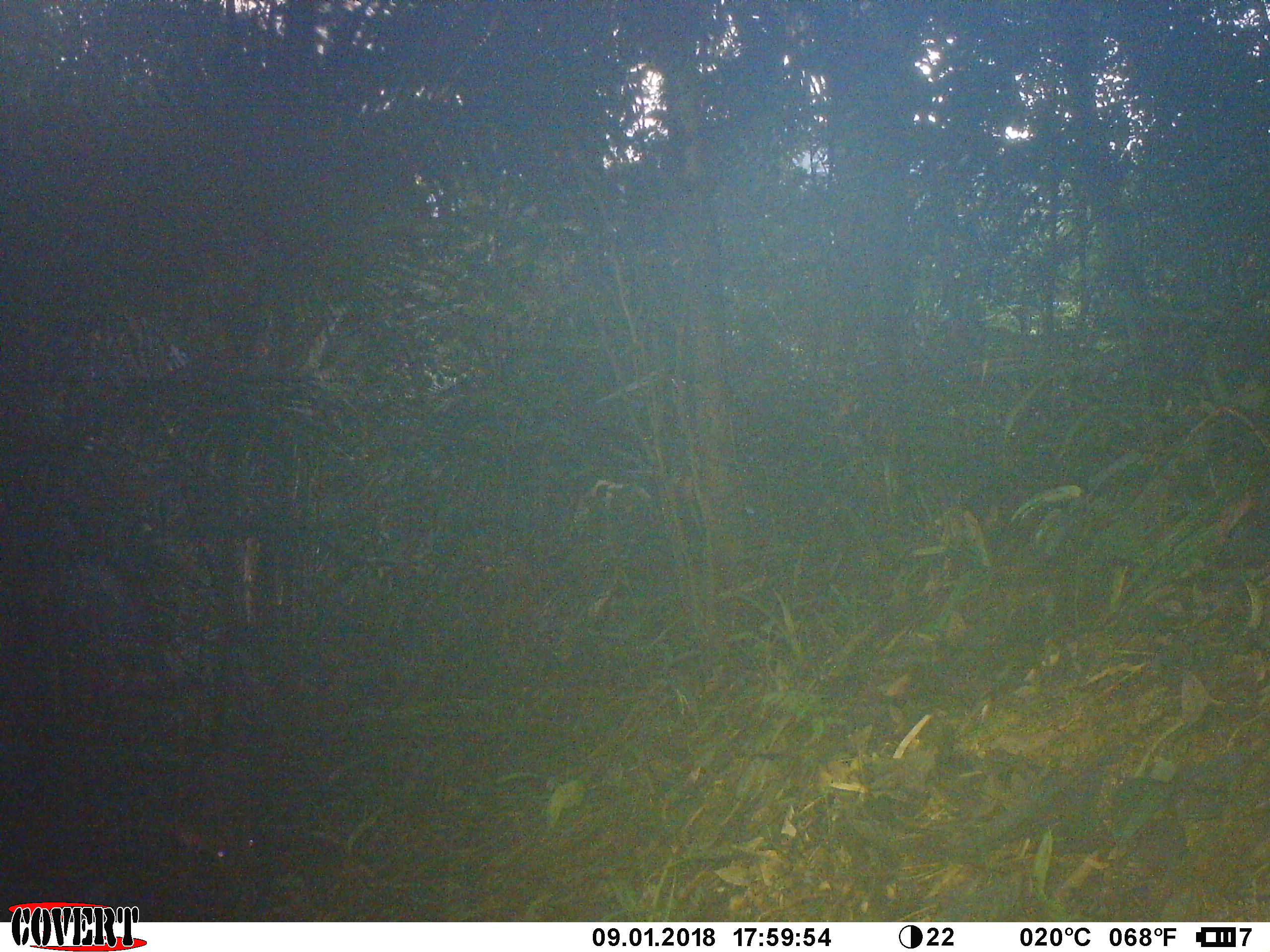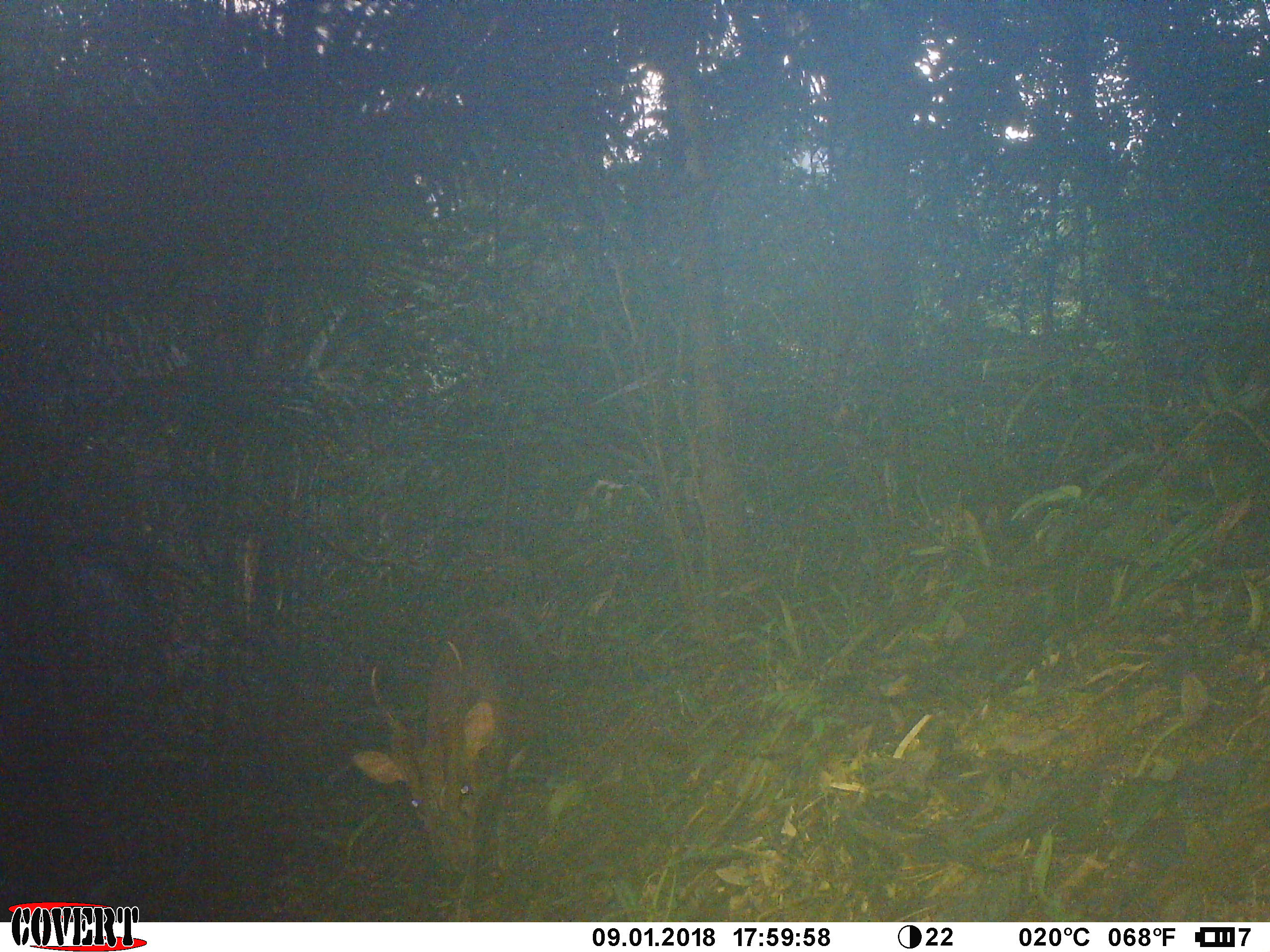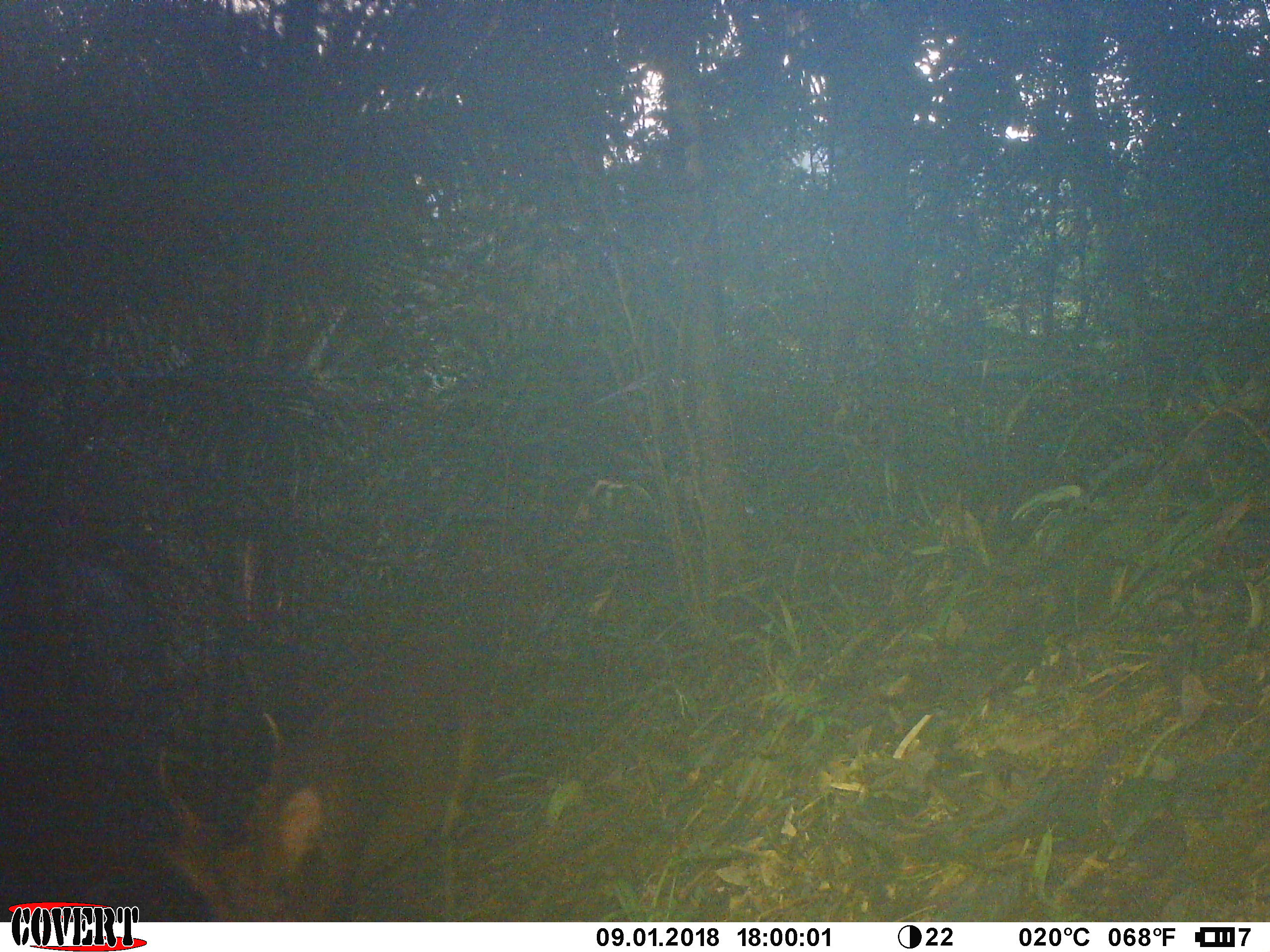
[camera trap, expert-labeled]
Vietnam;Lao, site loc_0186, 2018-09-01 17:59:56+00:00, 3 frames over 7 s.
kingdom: Animalia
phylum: Chordata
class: Mammalia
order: Artiodactyla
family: Cervidae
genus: Muntiacus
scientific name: Muntiacus vuquangensis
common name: large-antlered muntjac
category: large antlered muntjac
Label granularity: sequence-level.